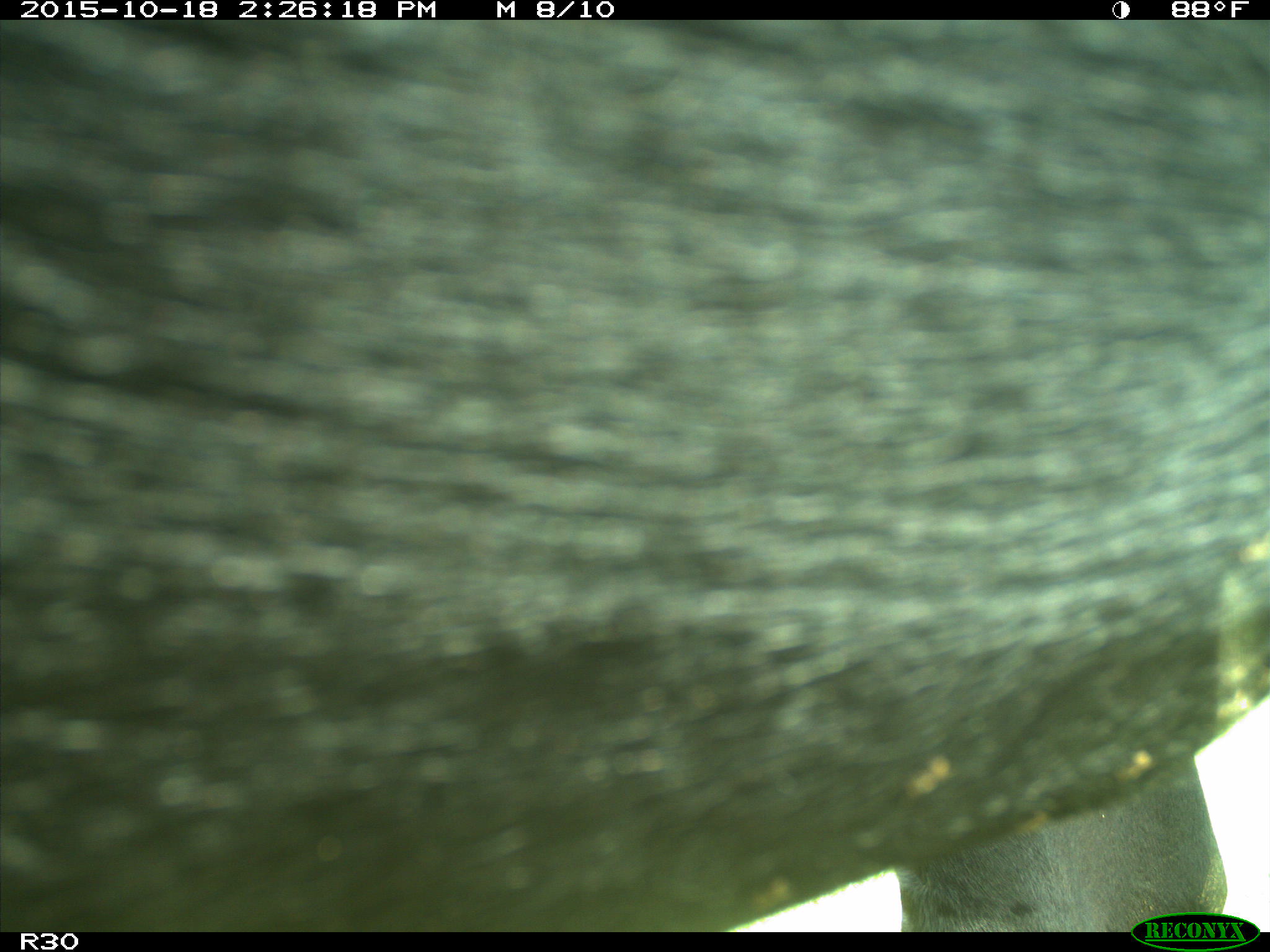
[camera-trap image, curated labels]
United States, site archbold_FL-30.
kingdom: Animalia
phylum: Chordata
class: Mammalia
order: Artiodactyla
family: Bovidae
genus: Bos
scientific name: Bos taurus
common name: domestic cow